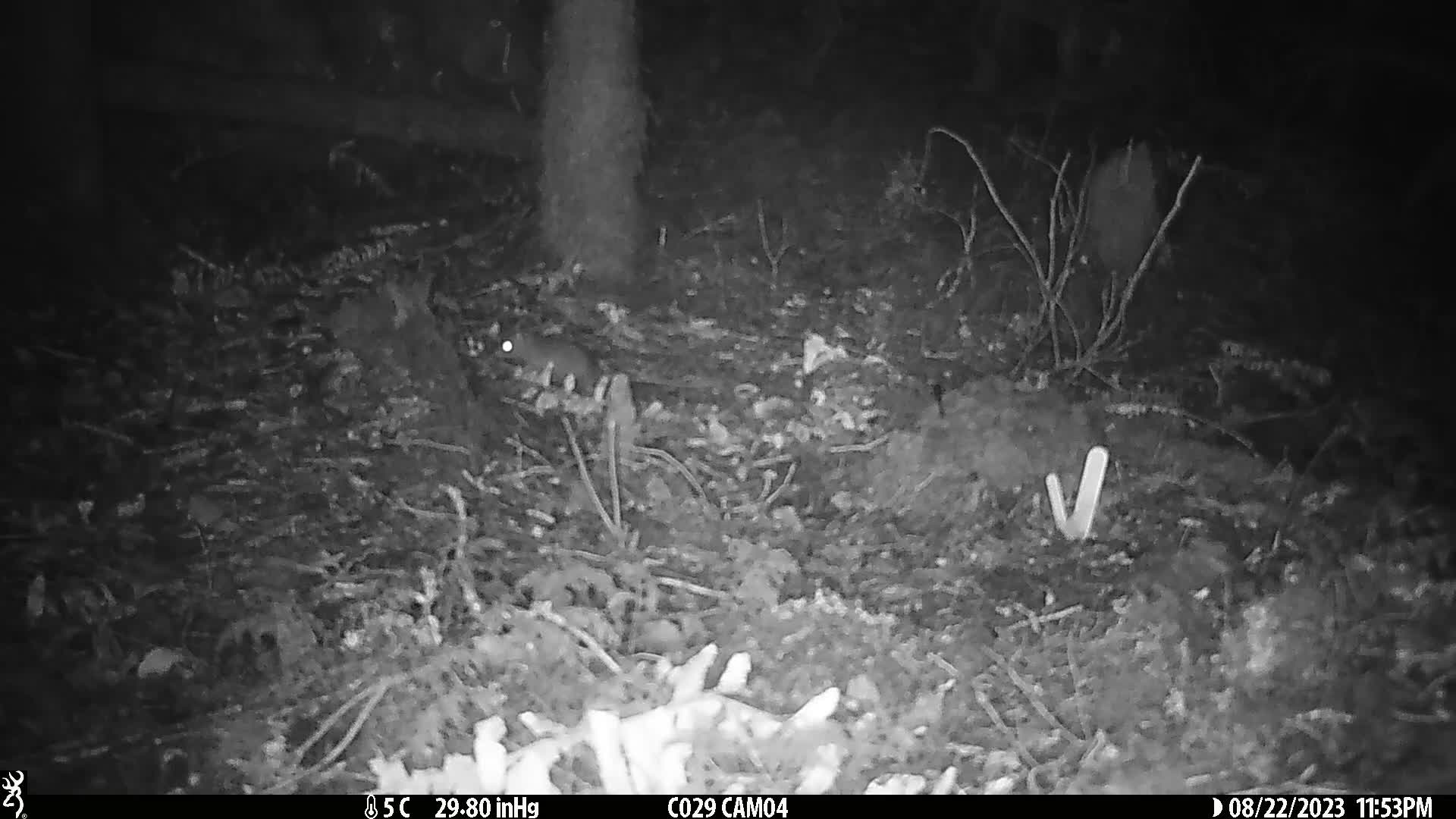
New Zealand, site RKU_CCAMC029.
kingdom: Animalia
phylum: Chordata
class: Mammalia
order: Rodentia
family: Muridae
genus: Rattus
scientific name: Rattus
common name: rat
Rat (Rattus).